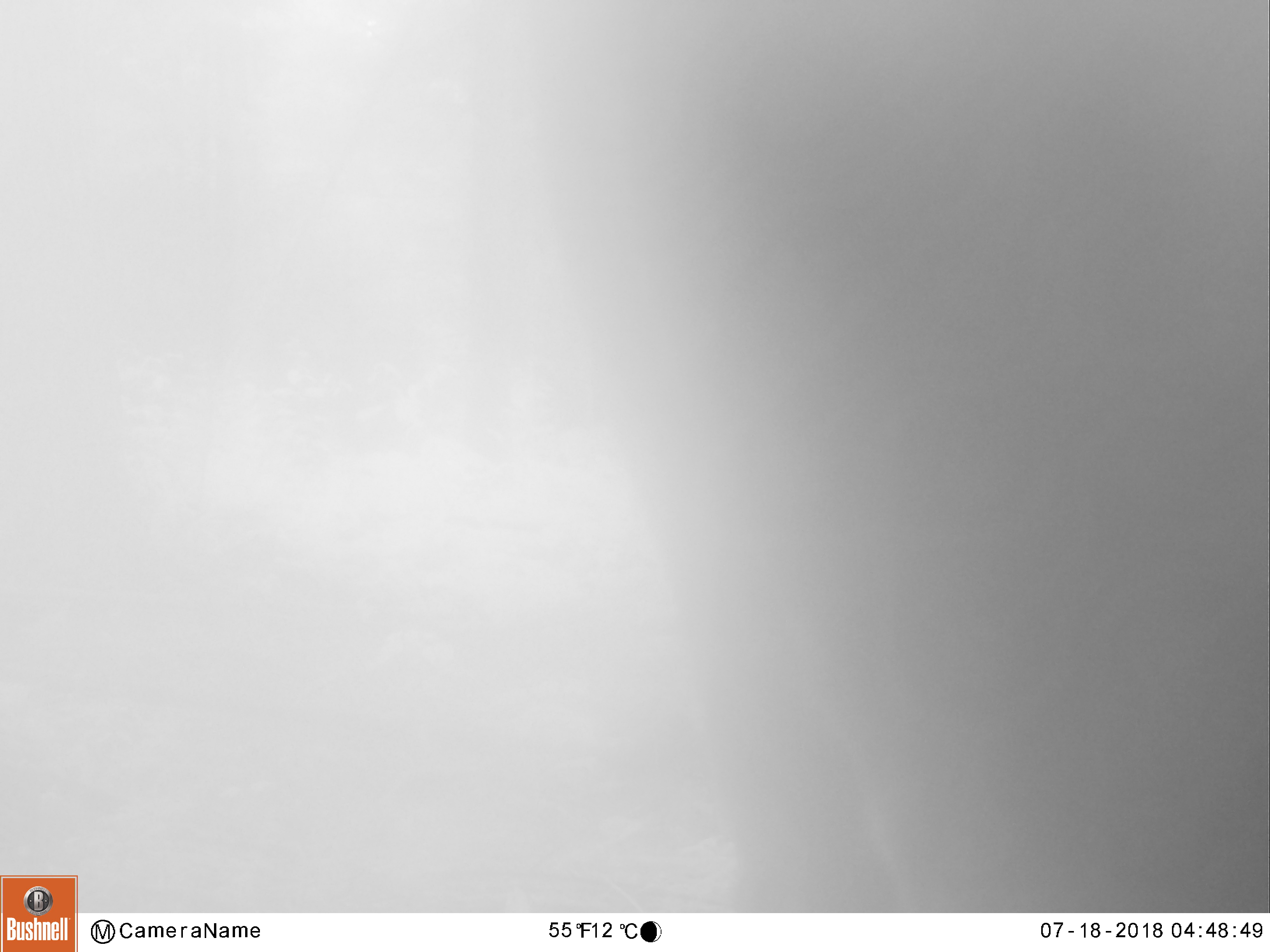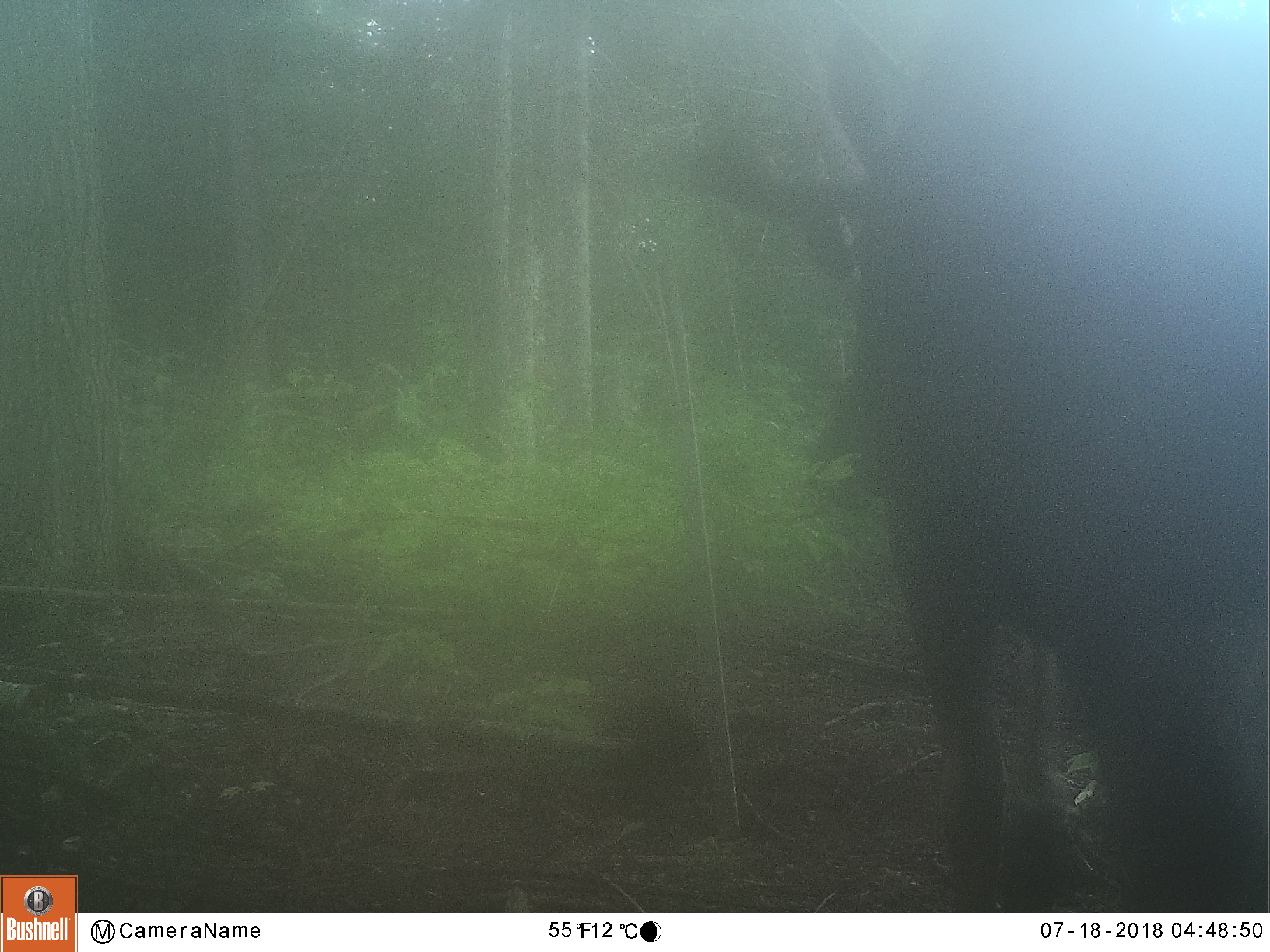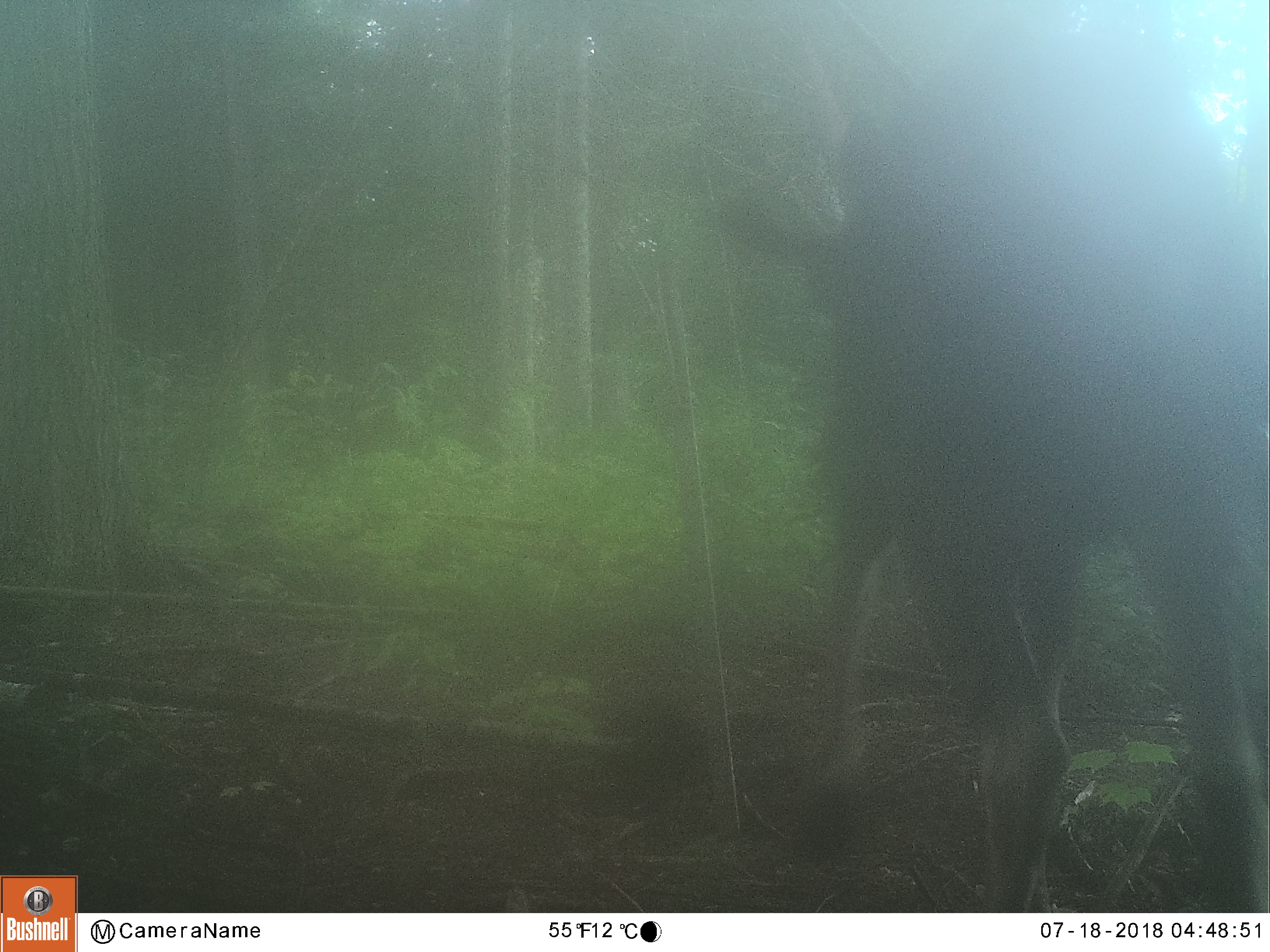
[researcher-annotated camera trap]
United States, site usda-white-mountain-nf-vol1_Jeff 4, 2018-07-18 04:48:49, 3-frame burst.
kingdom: Animalia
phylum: Chordata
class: Mammalia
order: Artiodactyla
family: Cervidae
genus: Alces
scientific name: Alces alces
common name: moose